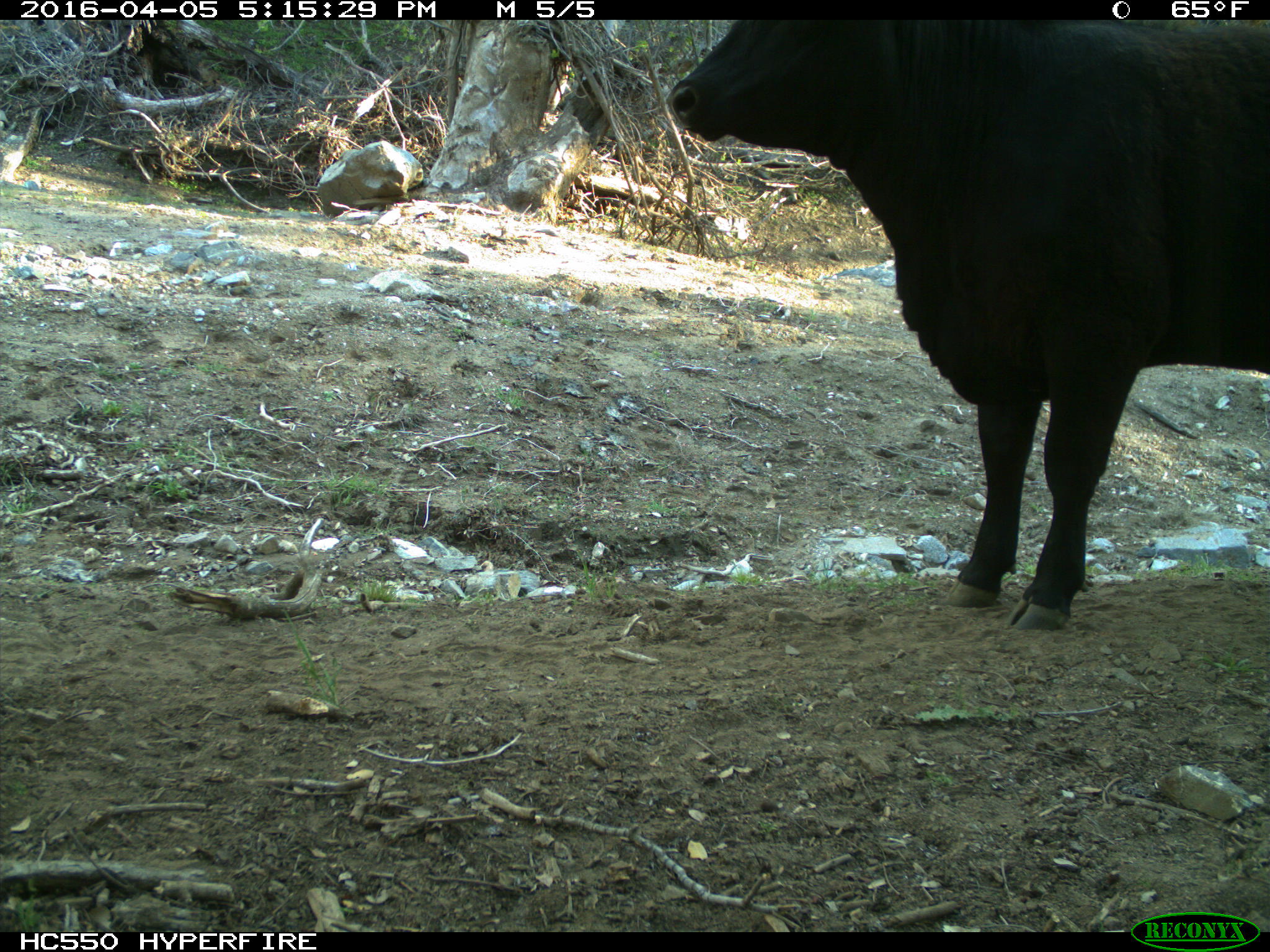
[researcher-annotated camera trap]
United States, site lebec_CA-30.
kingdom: Animalia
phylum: Chordata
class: Mammalia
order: Artiodactyla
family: Bovidae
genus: Bos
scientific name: Bos taurus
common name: domestic cow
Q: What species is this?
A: Bos taurus (domestic cow).